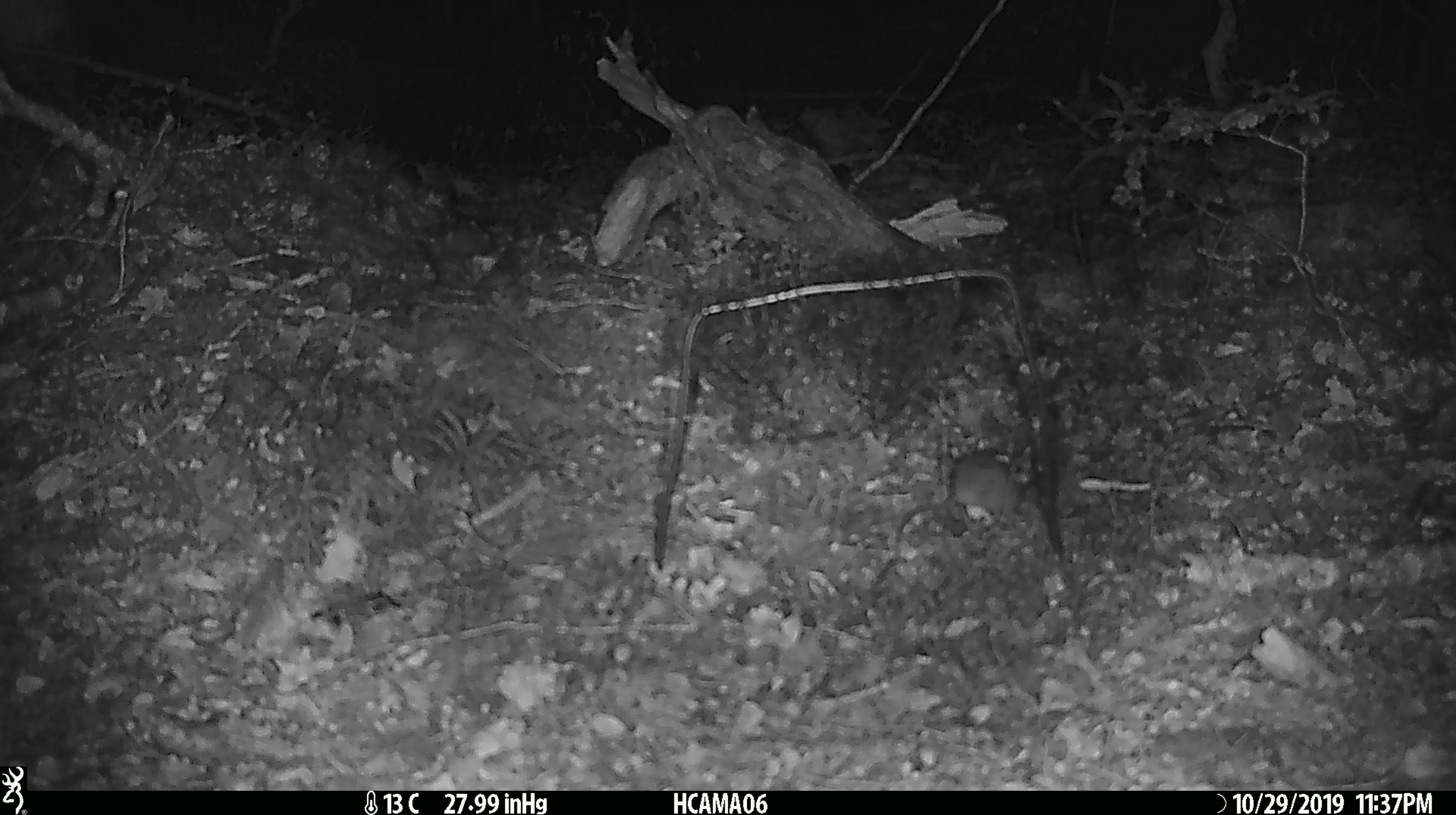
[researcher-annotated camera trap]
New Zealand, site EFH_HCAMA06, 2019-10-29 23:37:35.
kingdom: Animalia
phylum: Chordata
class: Mammalia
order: Rodentia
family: Muridae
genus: Mus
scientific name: Mus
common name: mouse